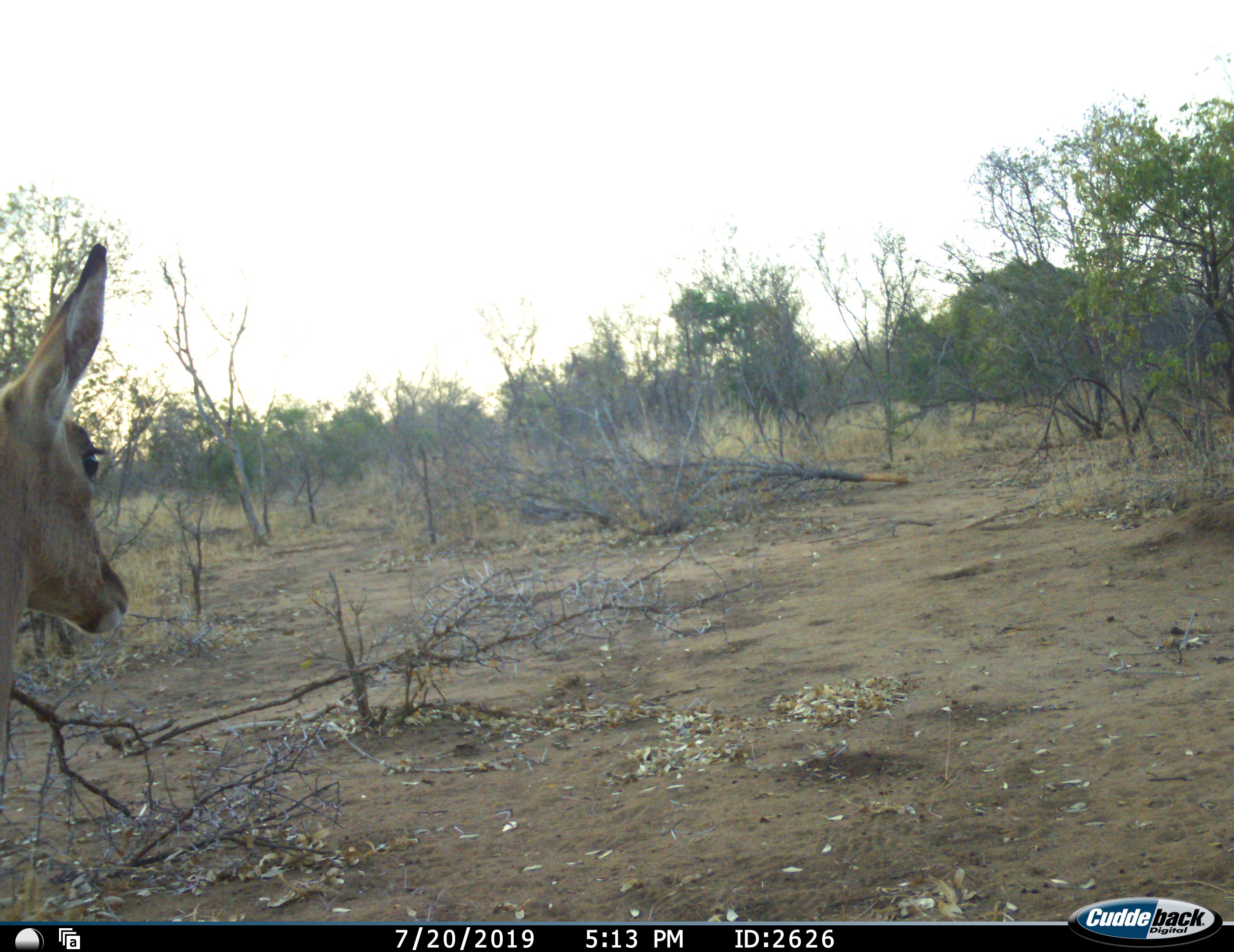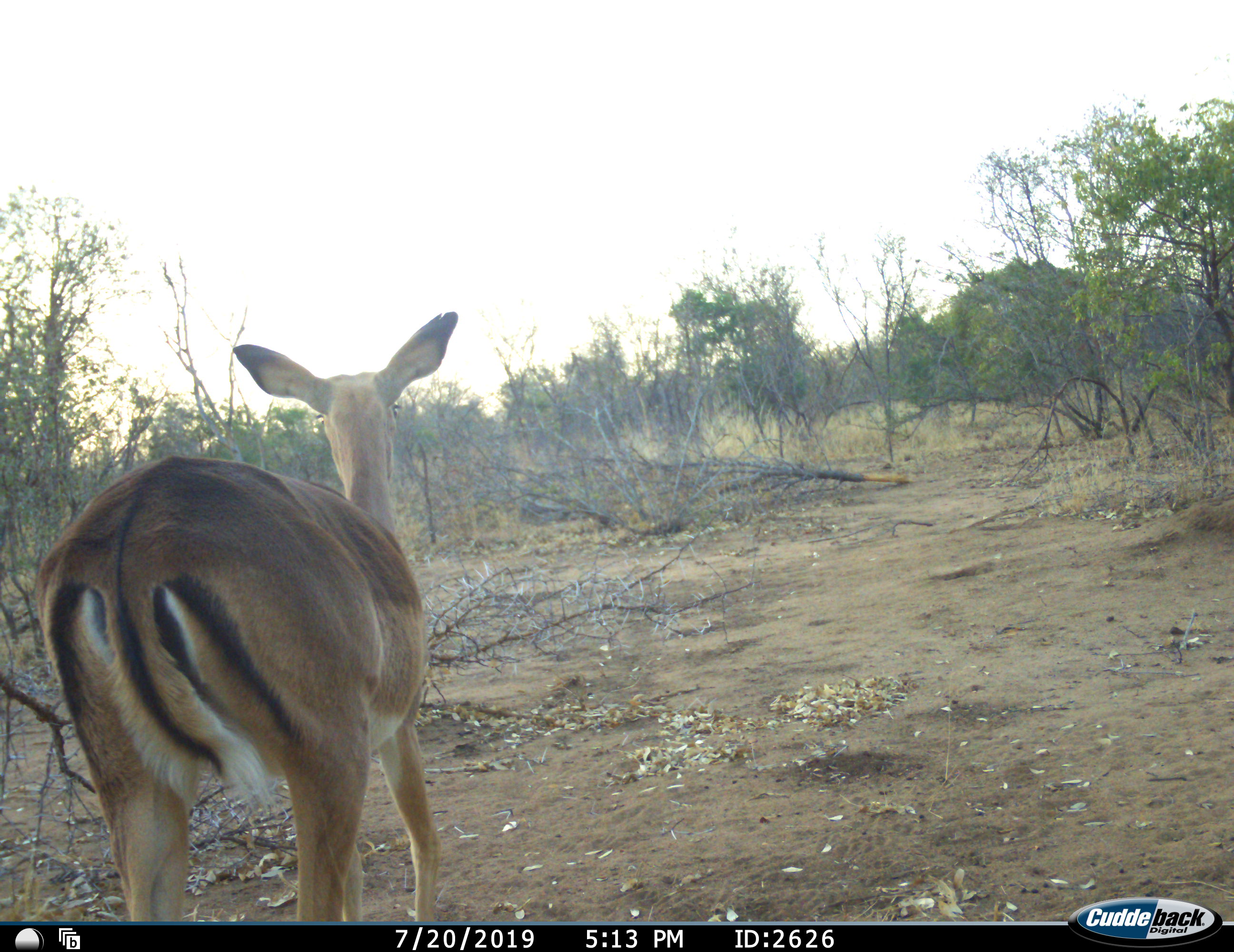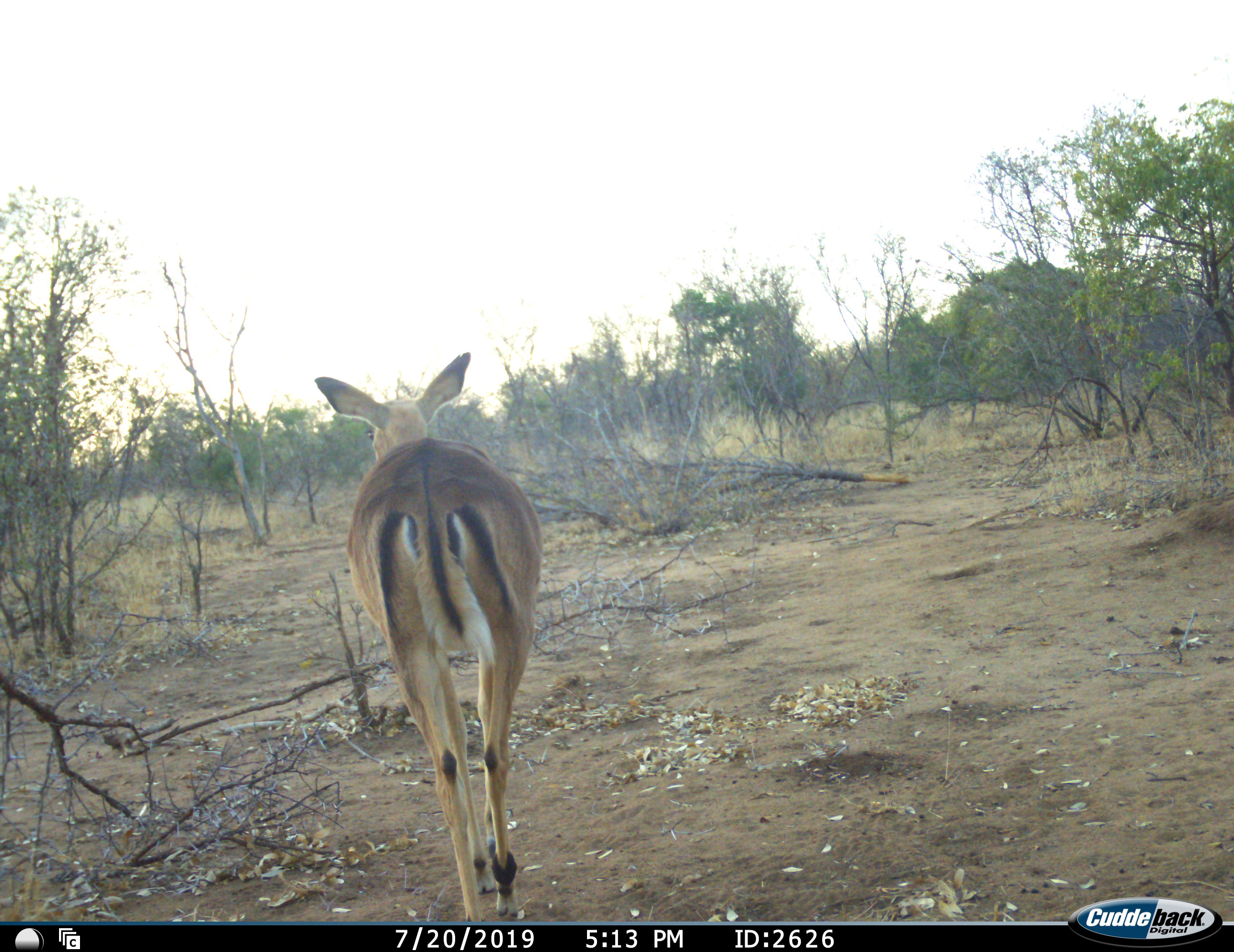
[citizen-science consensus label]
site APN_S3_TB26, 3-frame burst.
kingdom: Animalia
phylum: Chordata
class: Mammalia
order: Artiodactyla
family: Bovidae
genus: Aepyceros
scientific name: Aepyceros melampus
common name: impala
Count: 1.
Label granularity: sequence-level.